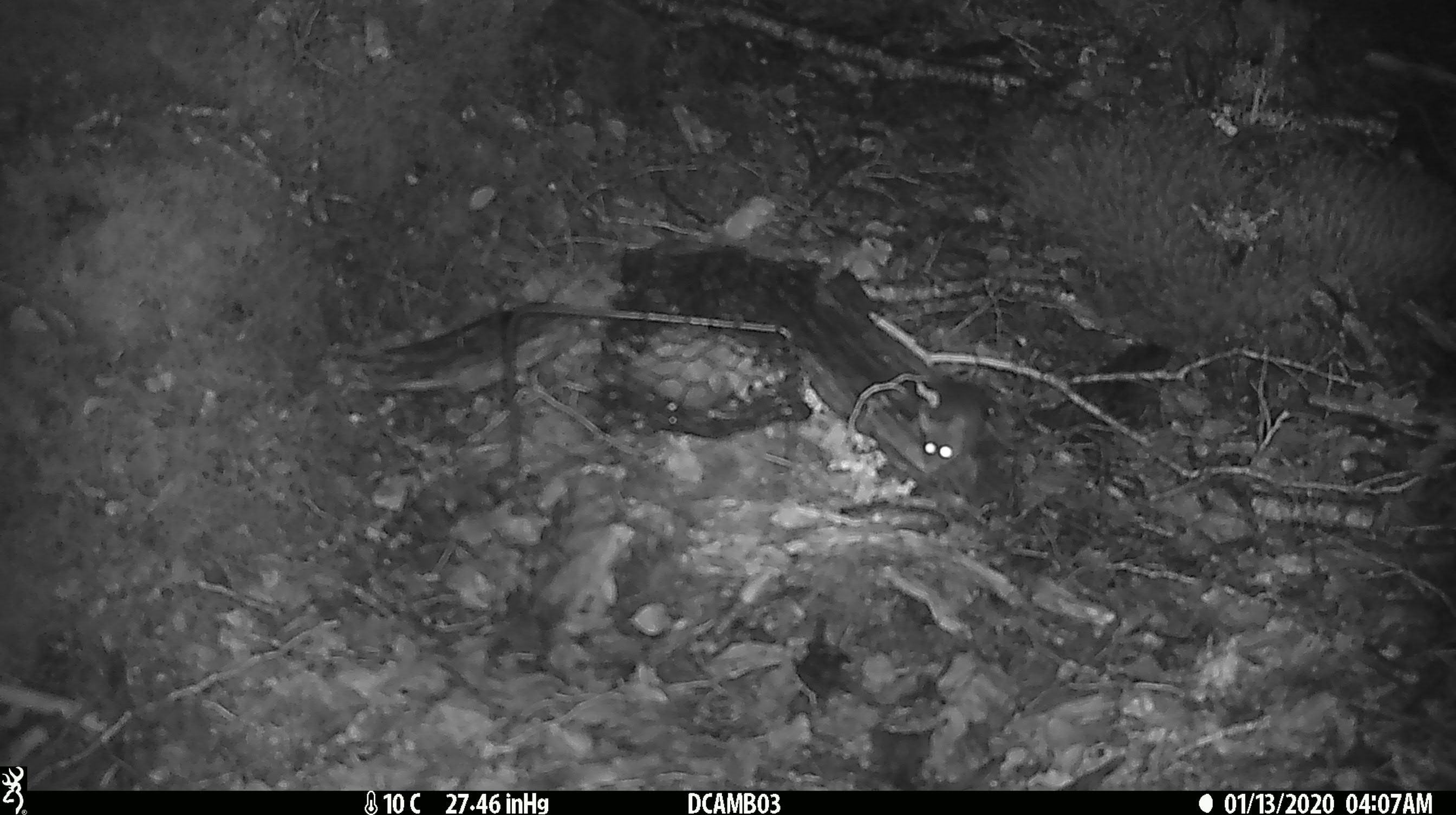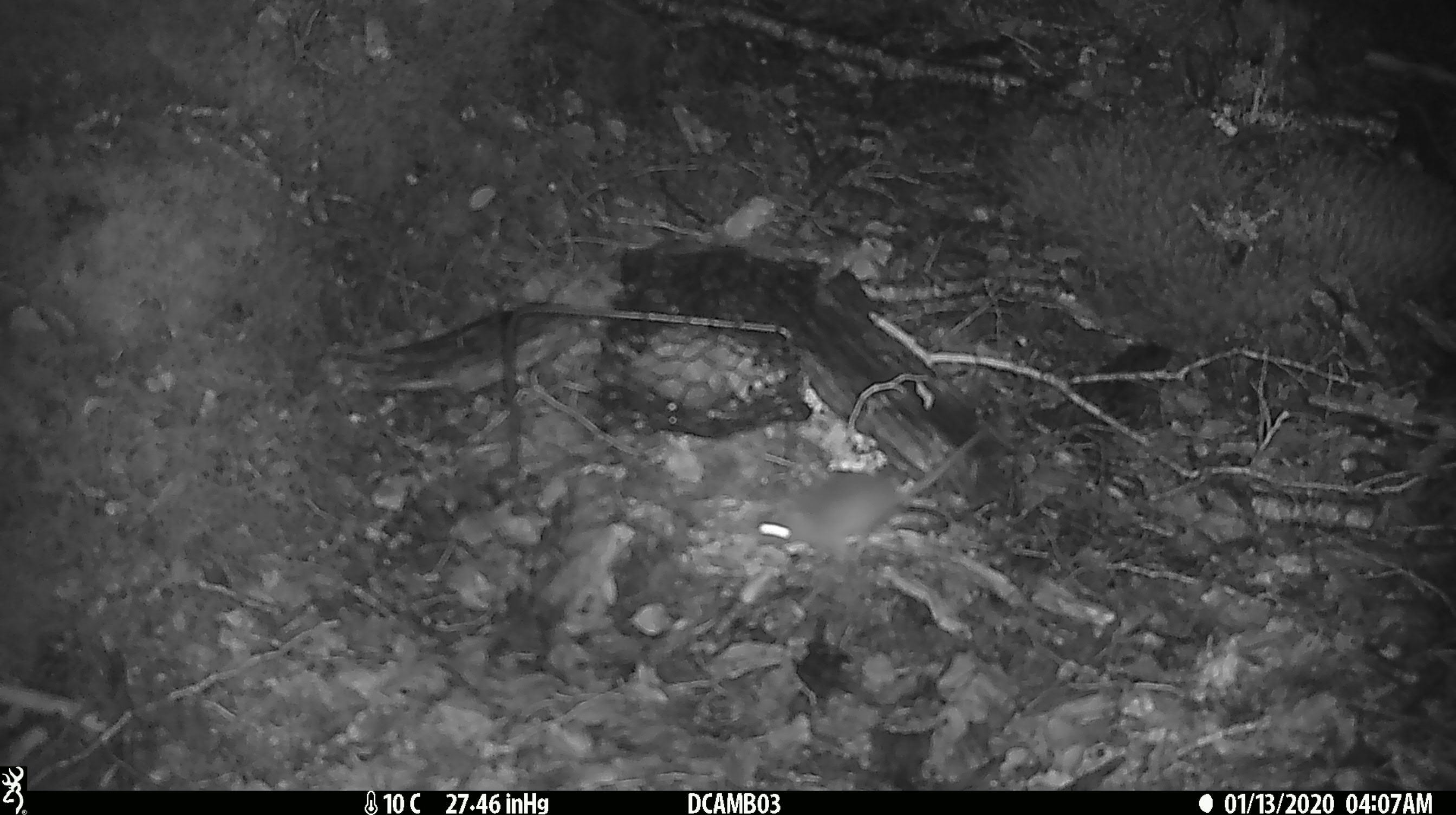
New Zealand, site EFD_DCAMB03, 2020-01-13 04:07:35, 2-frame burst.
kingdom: Animalia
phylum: Chordata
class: Mammalia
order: Rodentia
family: Muridae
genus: Mus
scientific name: Mus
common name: mouse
Mouse (Mus).